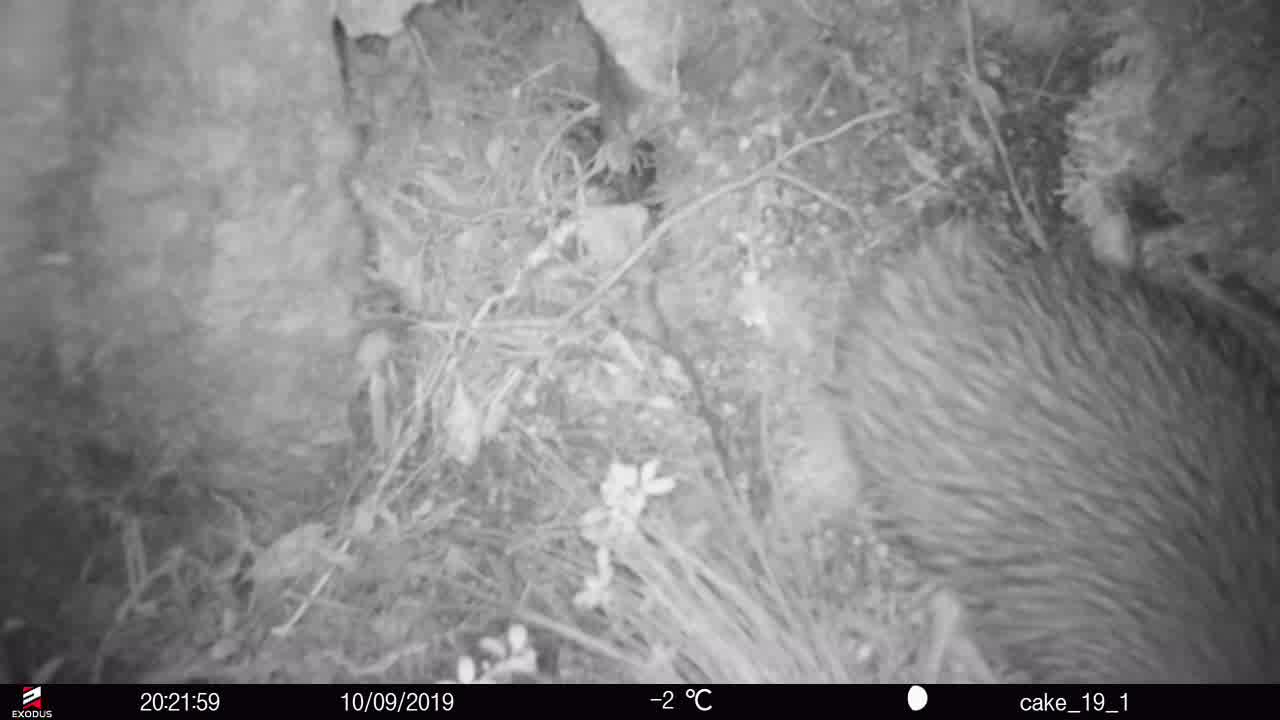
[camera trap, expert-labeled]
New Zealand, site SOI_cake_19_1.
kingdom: Animalia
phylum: Chordata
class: Aves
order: Apterygiformes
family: Apterygidae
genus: Apteryx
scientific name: Apteryx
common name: kiwi